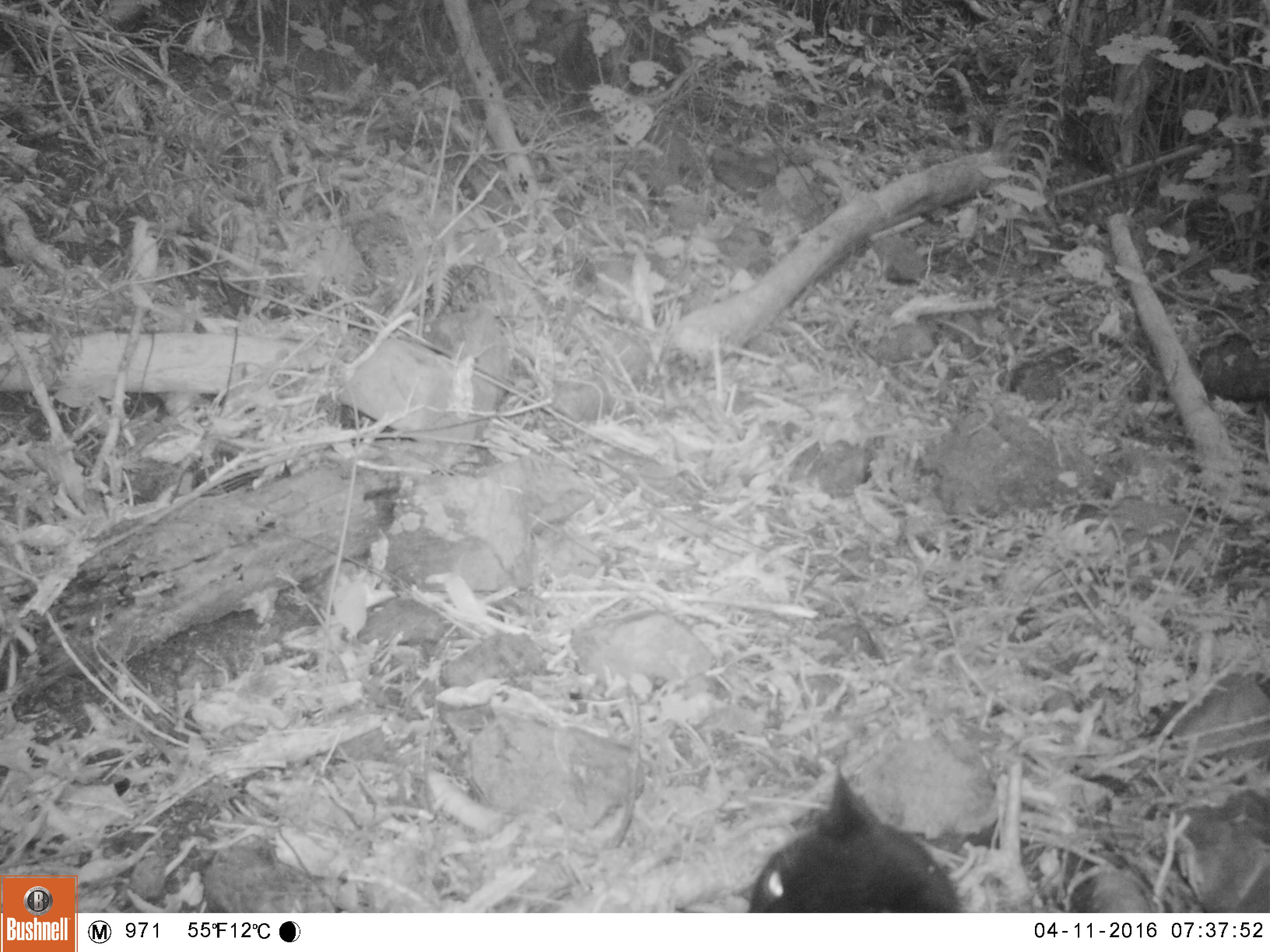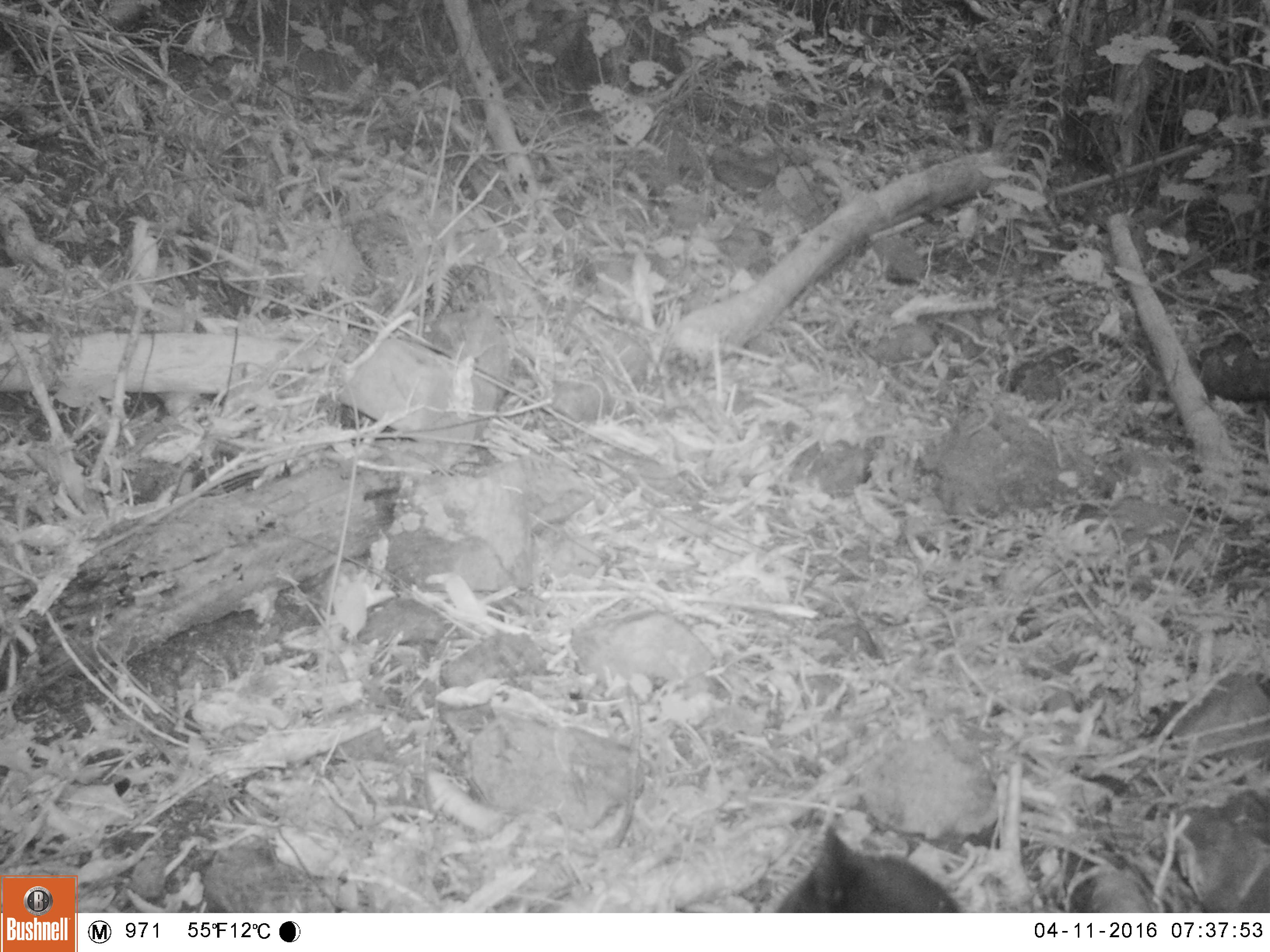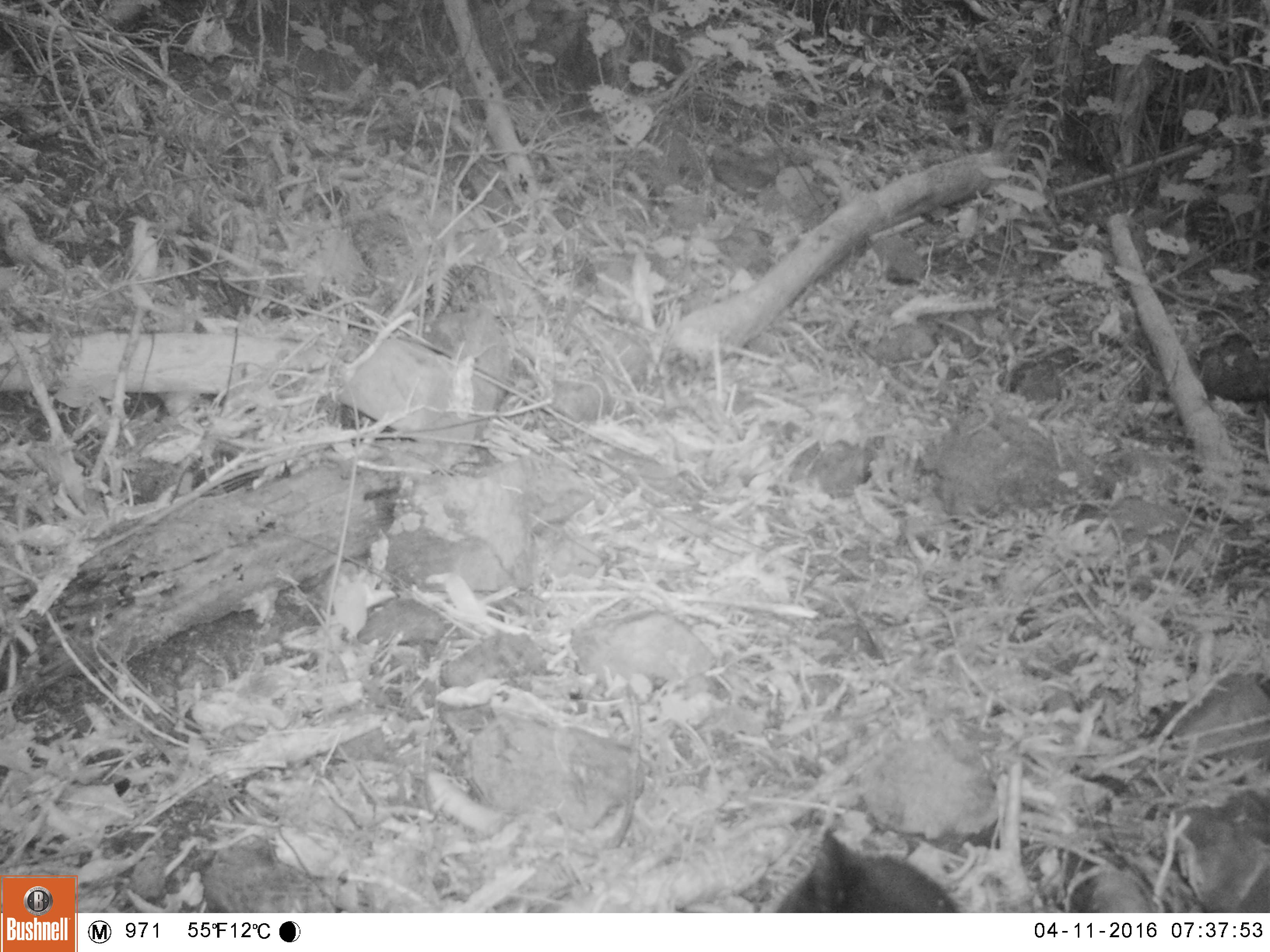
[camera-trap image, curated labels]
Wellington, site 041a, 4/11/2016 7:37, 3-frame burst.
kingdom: Animalia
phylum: Chordata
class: Mammalia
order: Carnivora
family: Felidae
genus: Felis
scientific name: Felis catus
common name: cat